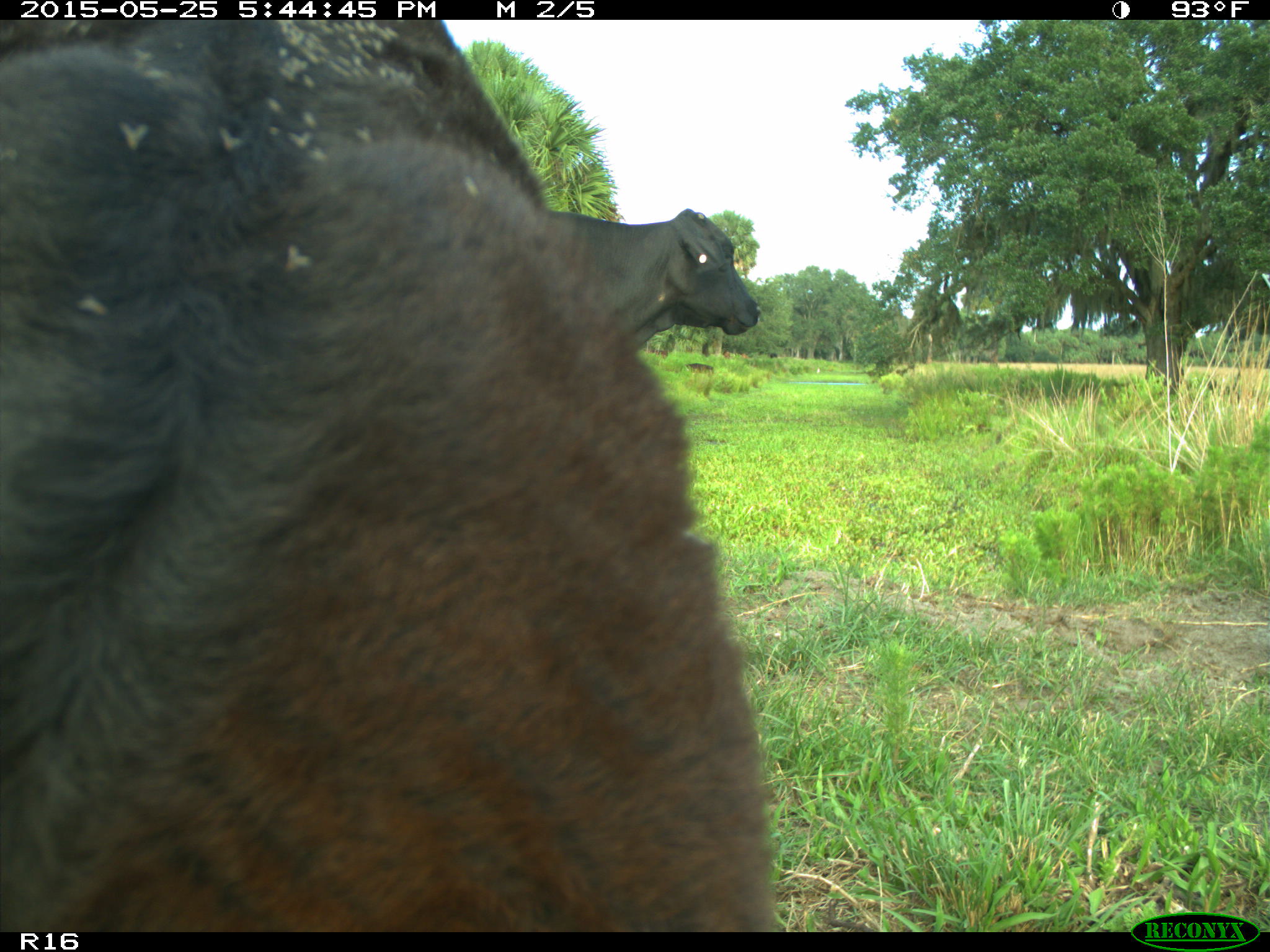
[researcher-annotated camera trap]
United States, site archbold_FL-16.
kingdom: Animalia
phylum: Chordata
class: Mammalia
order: Artiodactyla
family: Bovidae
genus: Bos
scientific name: Bos taurus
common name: domestic cow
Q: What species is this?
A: Bos taurus (domestic cow).